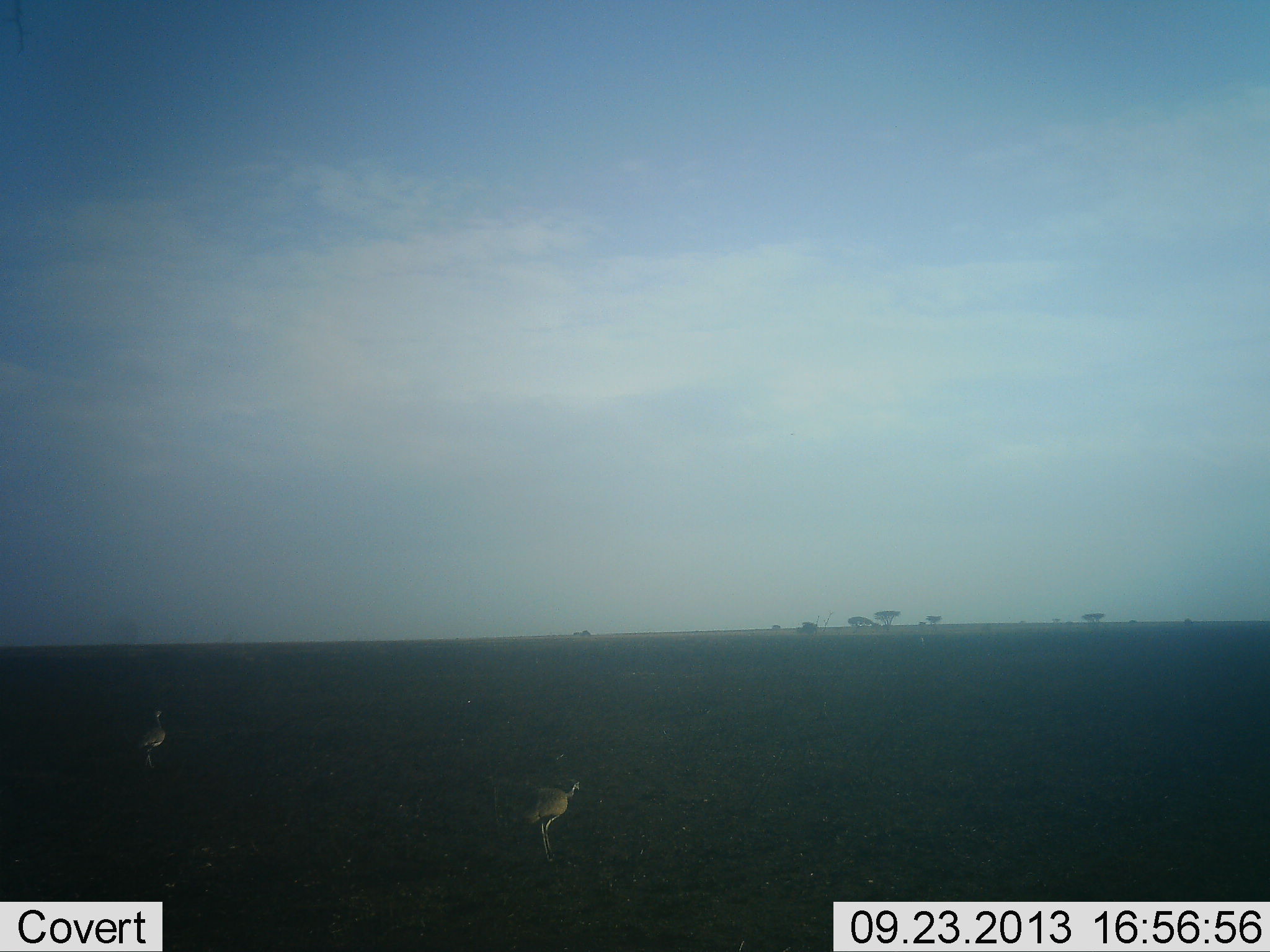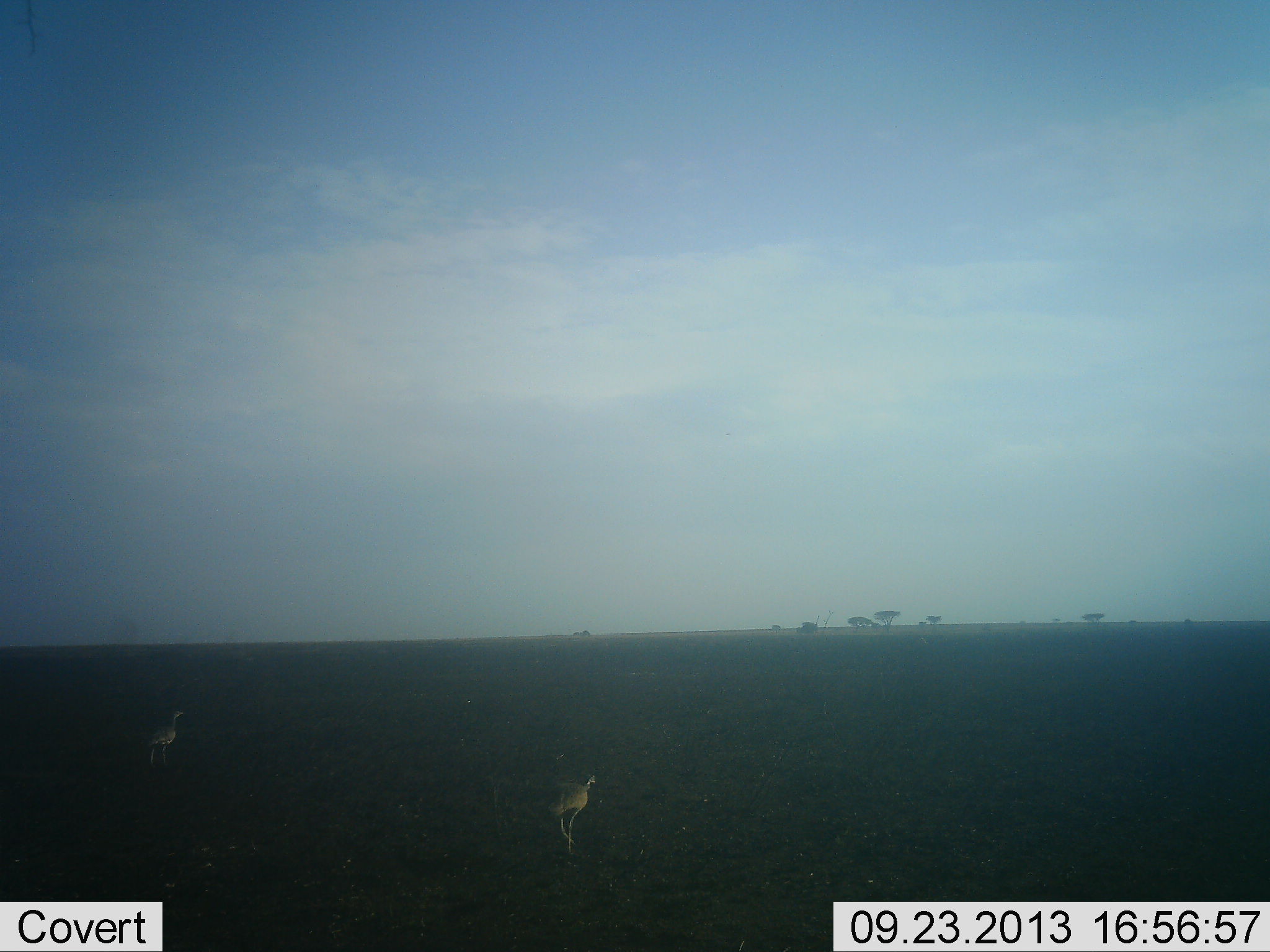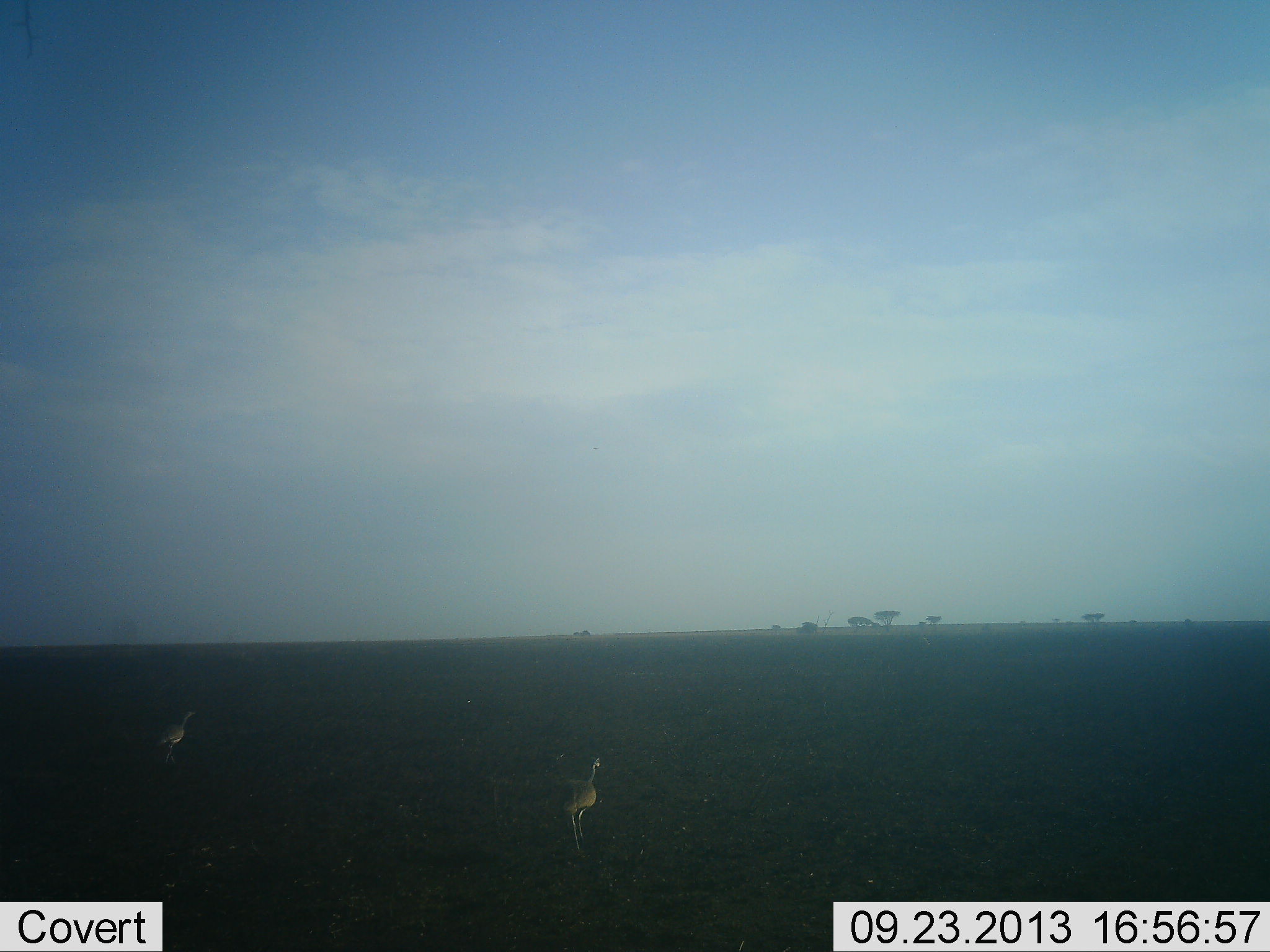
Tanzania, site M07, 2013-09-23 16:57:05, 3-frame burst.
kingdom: Animalia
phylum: Chordata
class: Aves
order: Otidiformes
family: Otididae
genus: Ardeotis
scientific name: Ardeotis kori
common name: kori bustard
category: koribustard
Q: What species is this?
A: Koribustard (kori bustard) (Ardeotis kori).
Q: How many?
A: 2.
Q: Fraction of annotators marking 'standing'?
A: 20%.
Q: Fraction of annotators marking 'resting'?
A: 0%.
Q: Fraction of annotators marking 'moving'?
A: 90%.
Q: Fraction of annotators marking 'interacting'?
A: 0%.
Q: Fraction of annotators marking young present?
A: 0%.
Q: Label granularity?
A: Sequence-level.